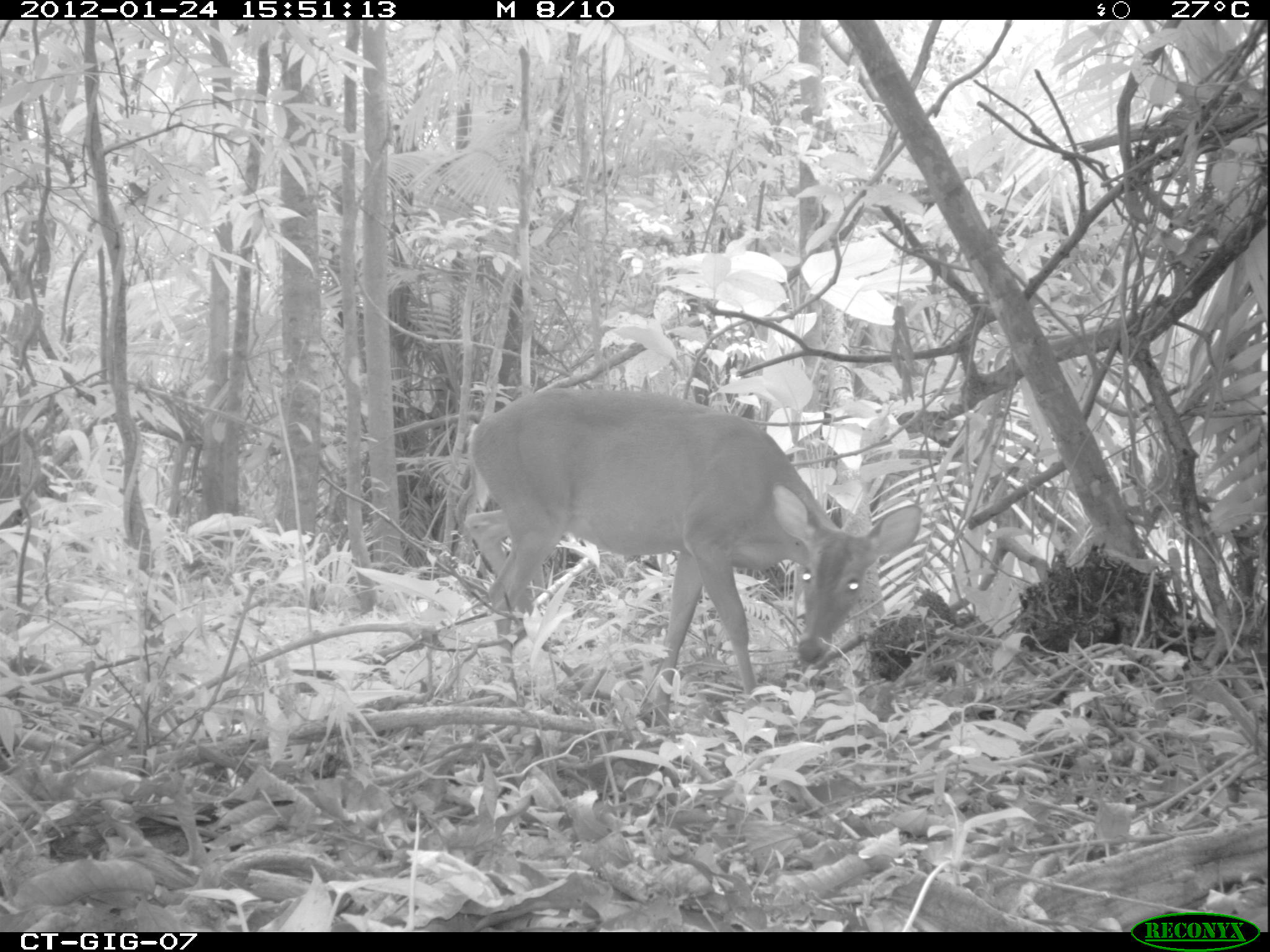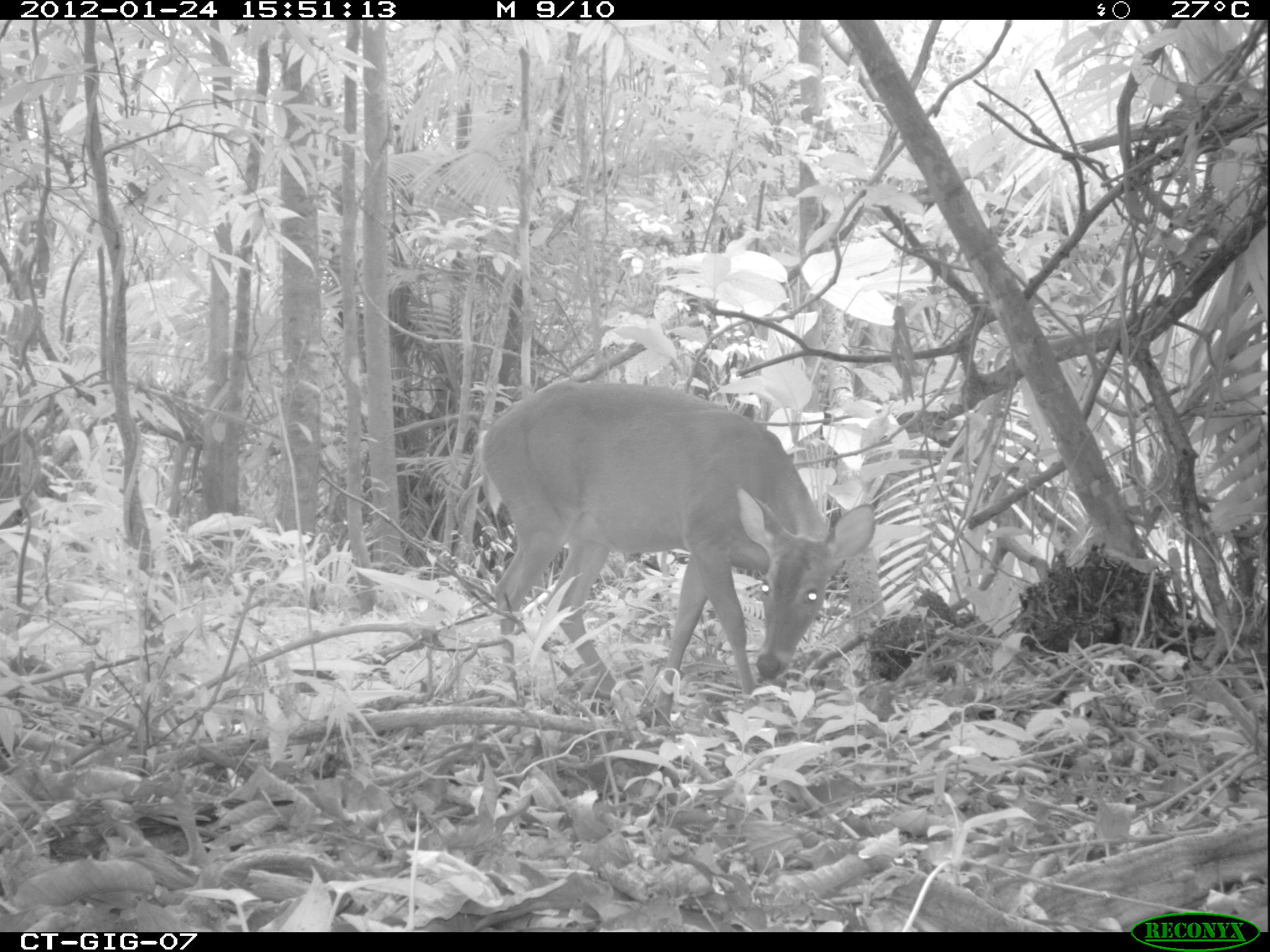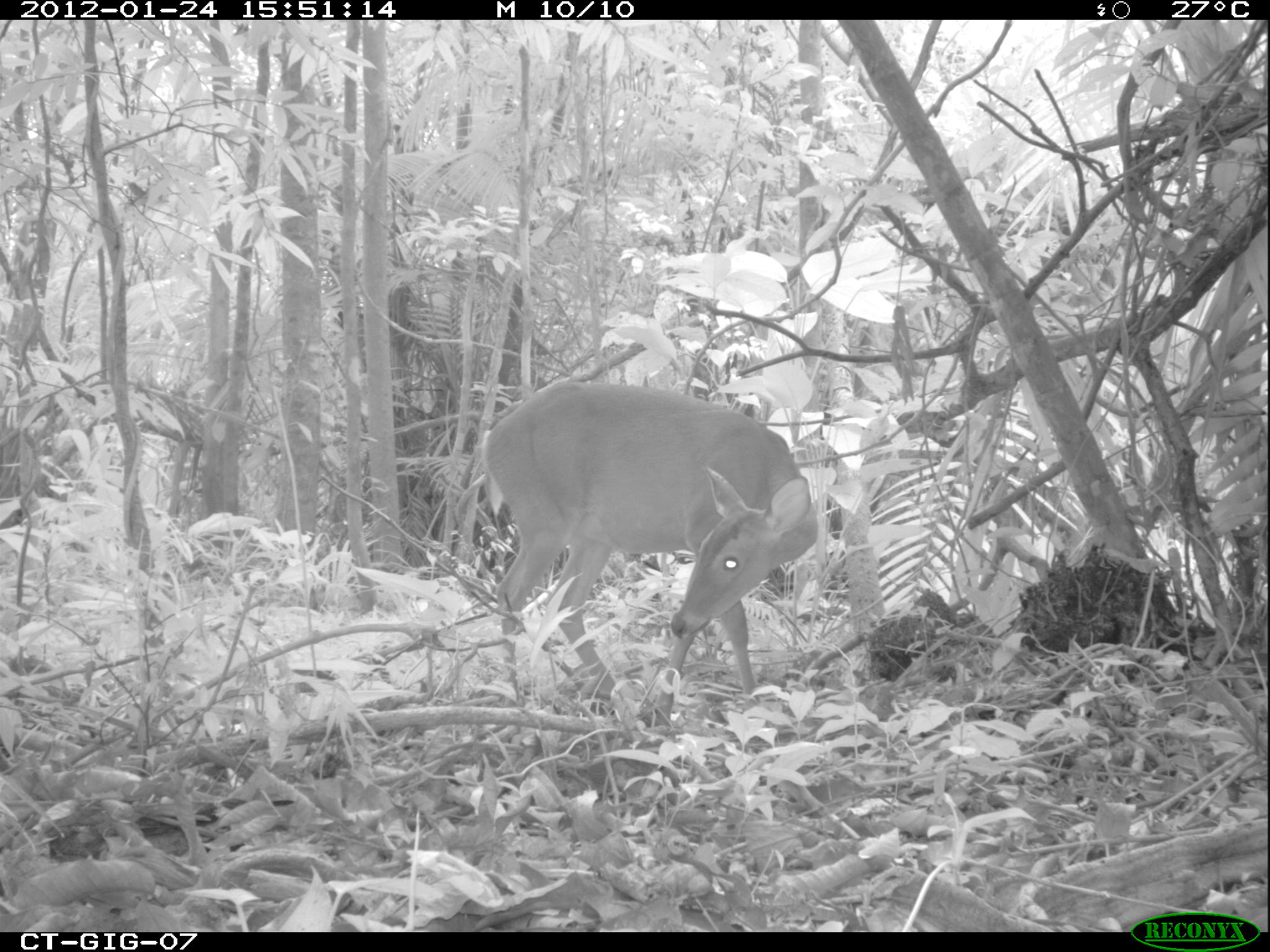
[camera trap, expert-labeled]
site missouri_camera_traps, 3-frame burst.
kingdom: Animalia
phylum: Chordata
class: Mammalia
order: Artiodactyla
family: Cervidae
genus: Odocoileus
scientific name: Odocoileus virginianus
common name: white-tailed deer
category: white tailed deer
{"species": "white tailed deer (white-tailed deer) (Odocoileus virginianus)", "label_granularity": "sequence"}